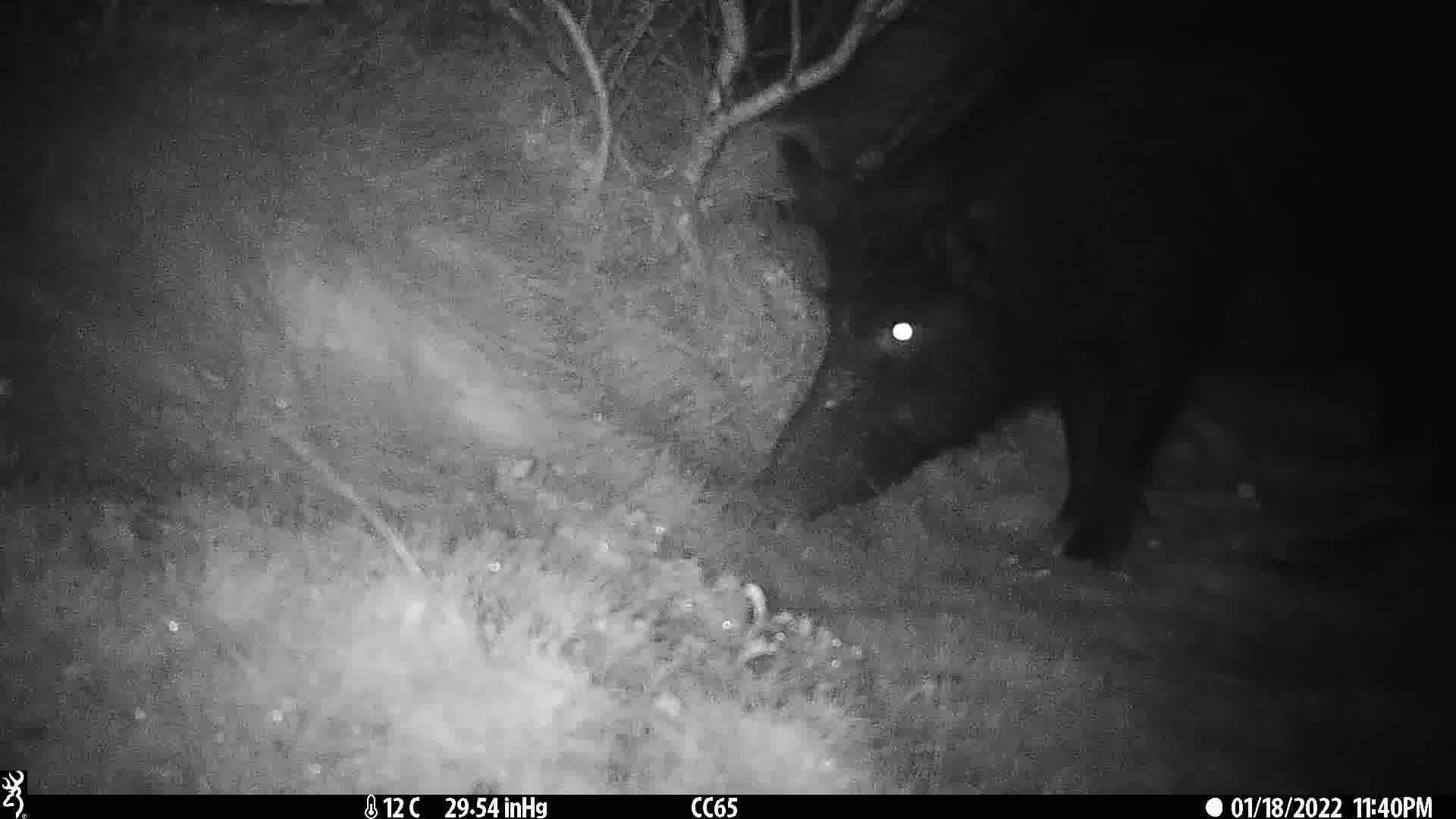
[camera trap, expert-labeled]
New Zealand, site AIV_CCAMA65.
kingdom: Animalia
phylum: Chordata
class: Mammalia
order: Artiodactyla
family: Suidae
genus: Sus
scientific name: Sus scrofa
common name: pig